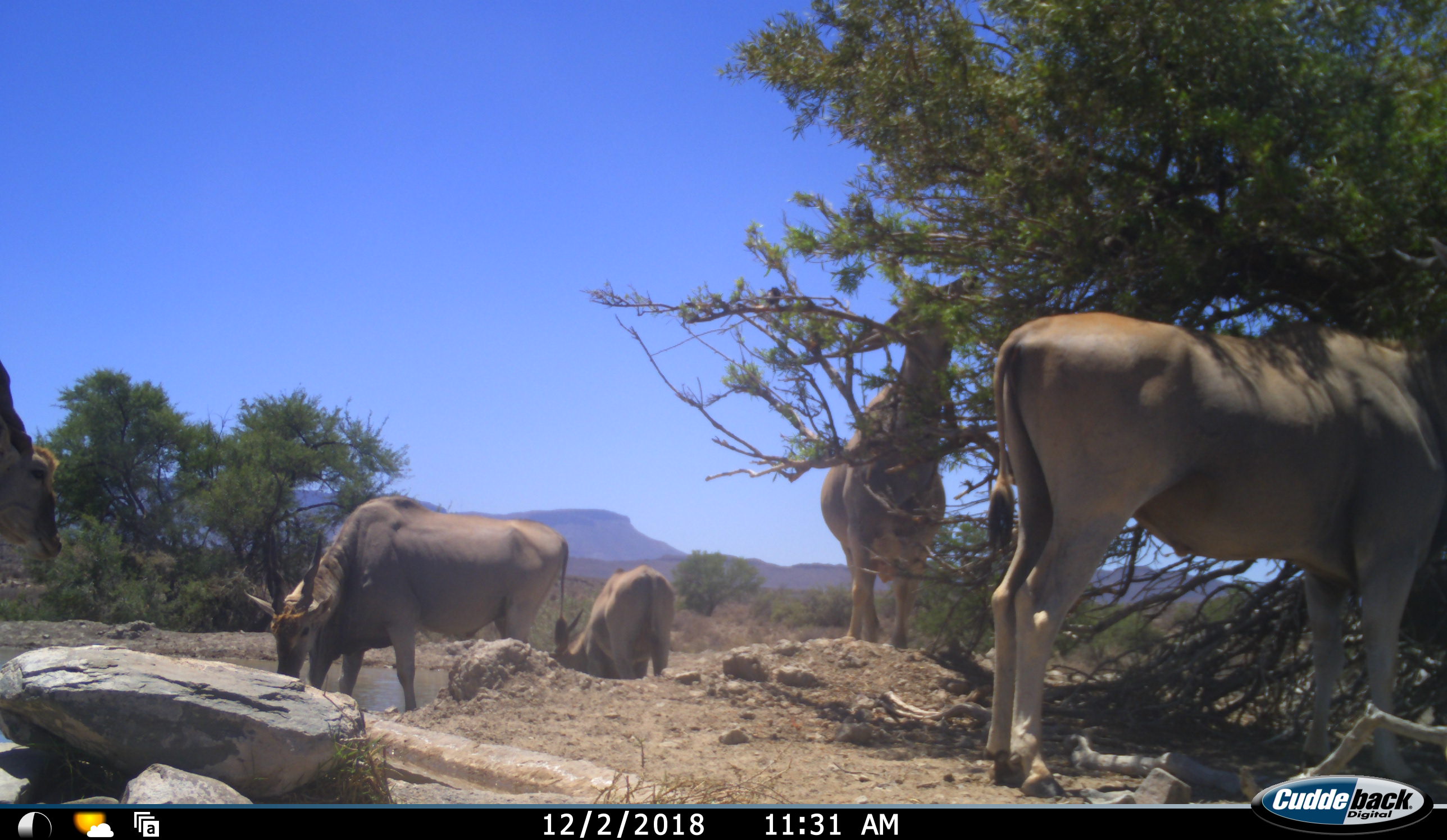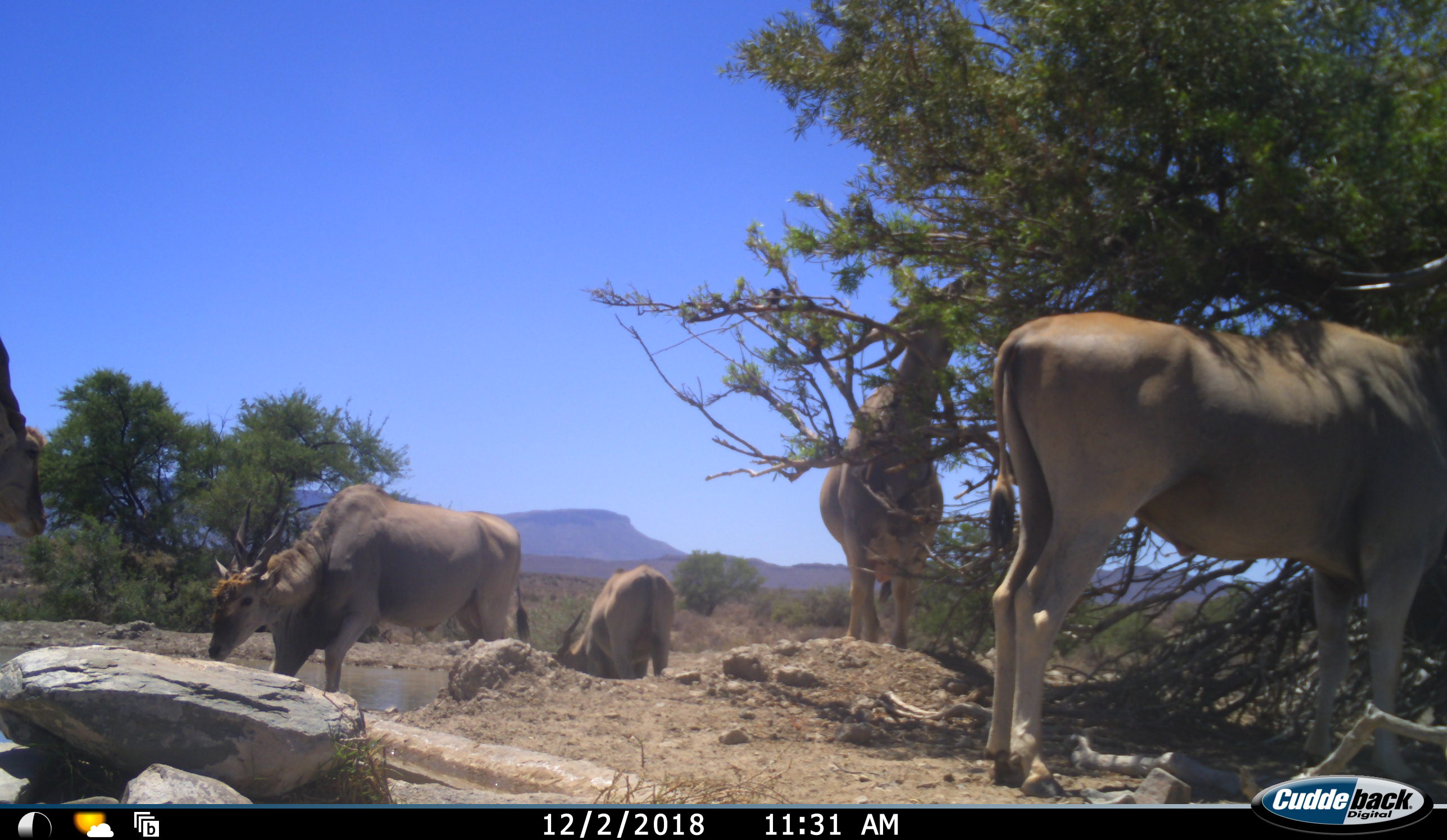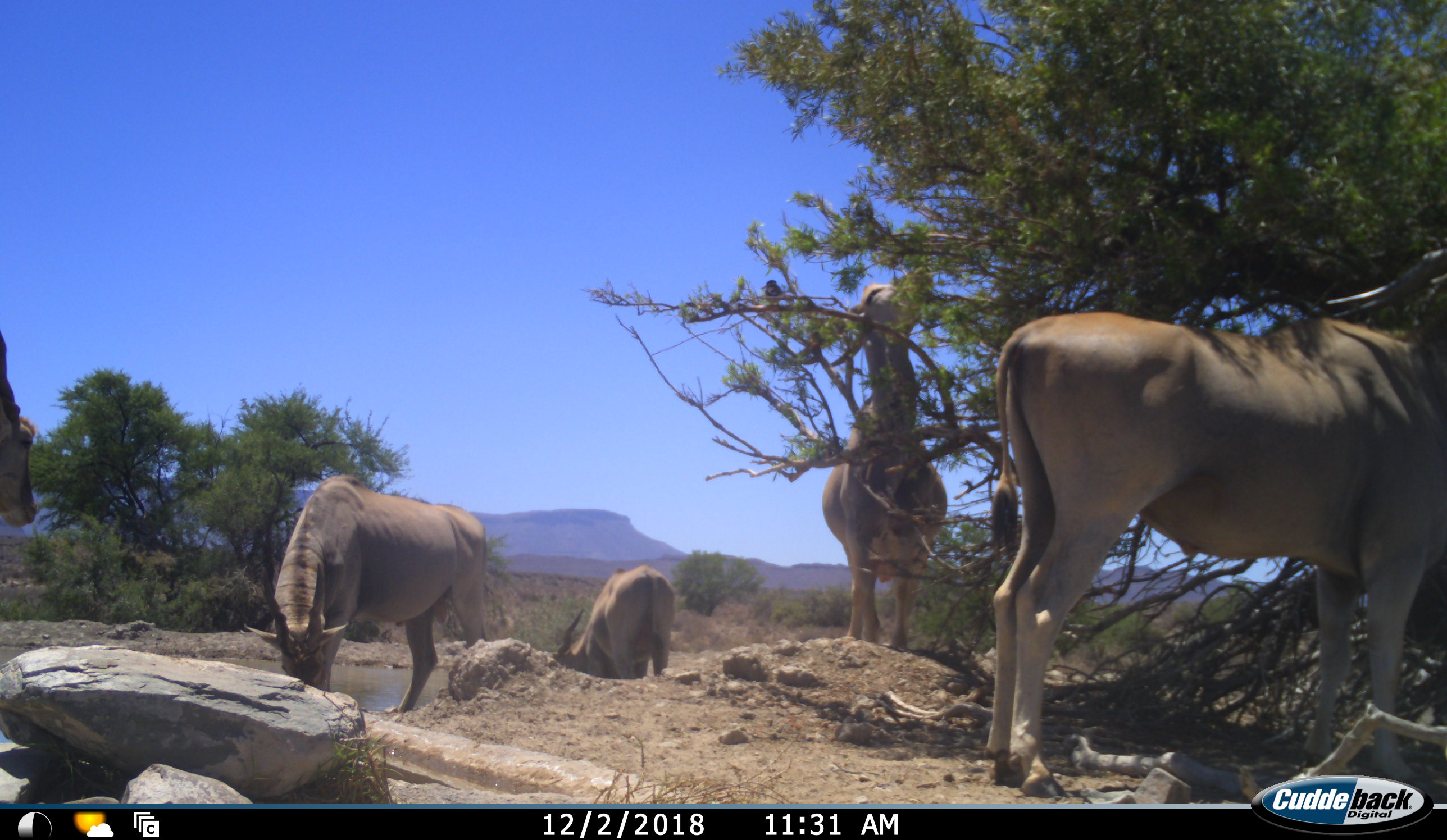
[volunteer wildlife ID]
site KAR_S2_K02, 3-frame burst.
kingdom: Animalia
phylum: Chordata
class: Mammalia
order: Artiodactyla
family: Bovidae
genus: Tragelaphus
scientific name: Tragelaphus oryx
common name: eland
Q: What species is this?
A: Eland (Tragelaphus oryx).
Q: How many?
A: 5.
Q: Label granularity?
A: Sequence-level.